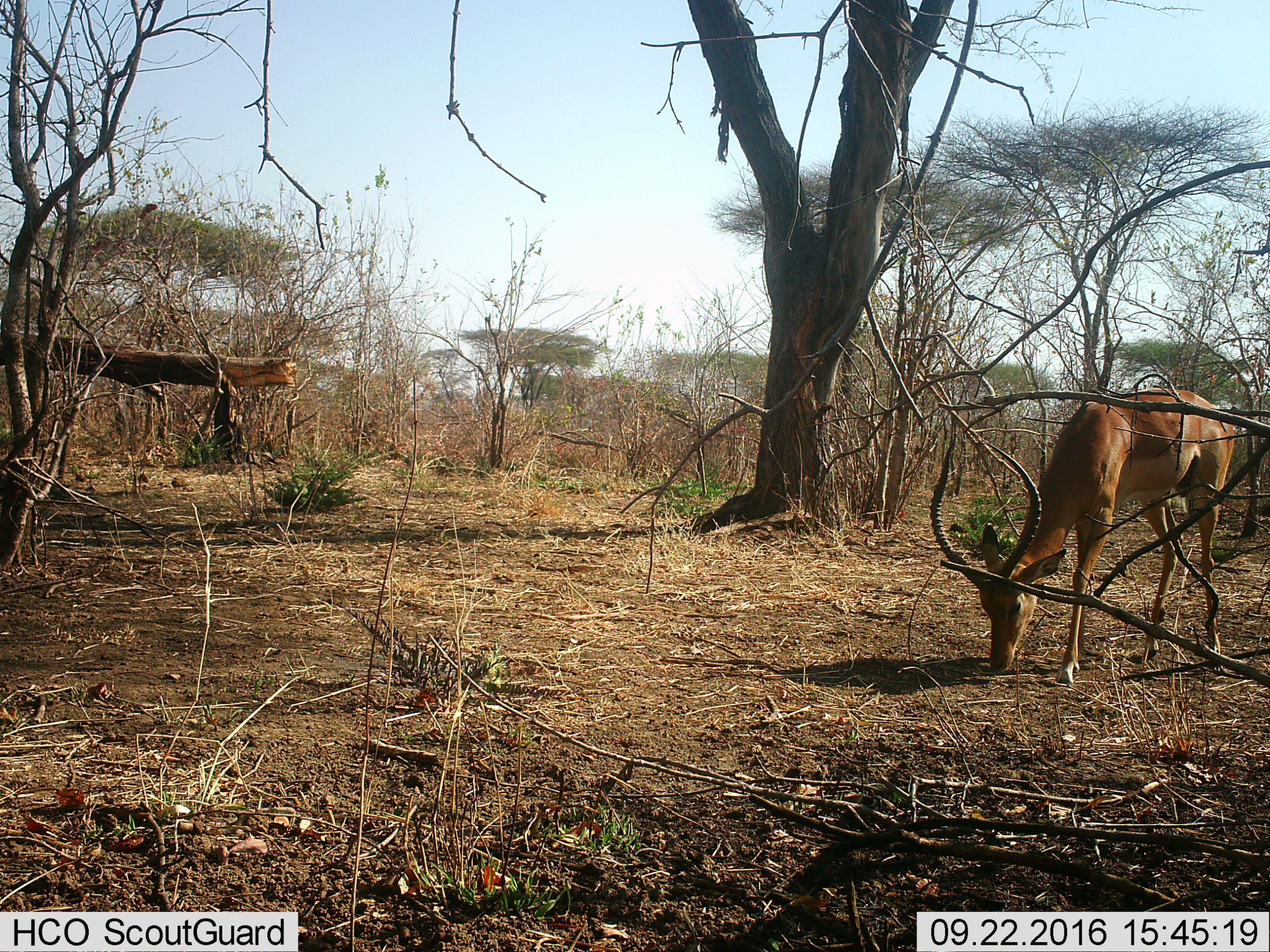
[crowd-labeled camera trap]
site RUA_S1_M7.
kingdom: Animalia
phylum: Chordata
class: Mammalia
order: Artiodactyla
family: Bovidae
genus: Aepyceros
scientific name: Aepyceros melampus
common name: impala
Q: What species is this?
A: Impala (Aepyceros melampus).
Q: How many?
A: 1.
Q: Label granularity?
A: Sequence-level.